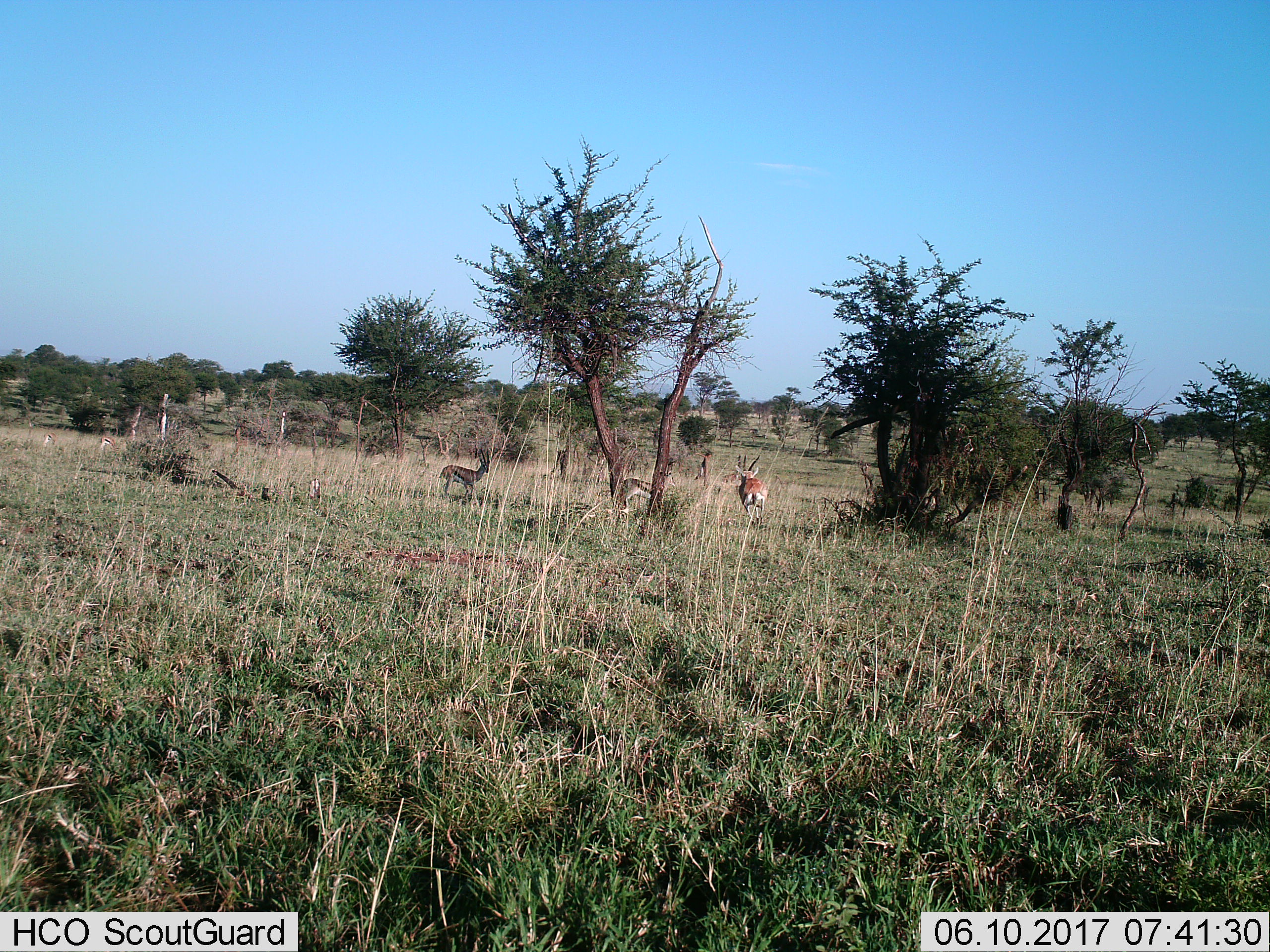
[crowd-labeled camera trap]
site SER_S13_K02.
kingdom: Animalia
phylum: Chordata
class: Mammalia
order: Artiodactyla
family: Bovidae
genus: Eudorcas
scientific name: Eudorcas thomsonii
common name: thomson's gazelle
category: gazellethomsons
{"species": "gazellethomsons (thomson's gazelle) (Eudorcas thomsonii)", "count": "3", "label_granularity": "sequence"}